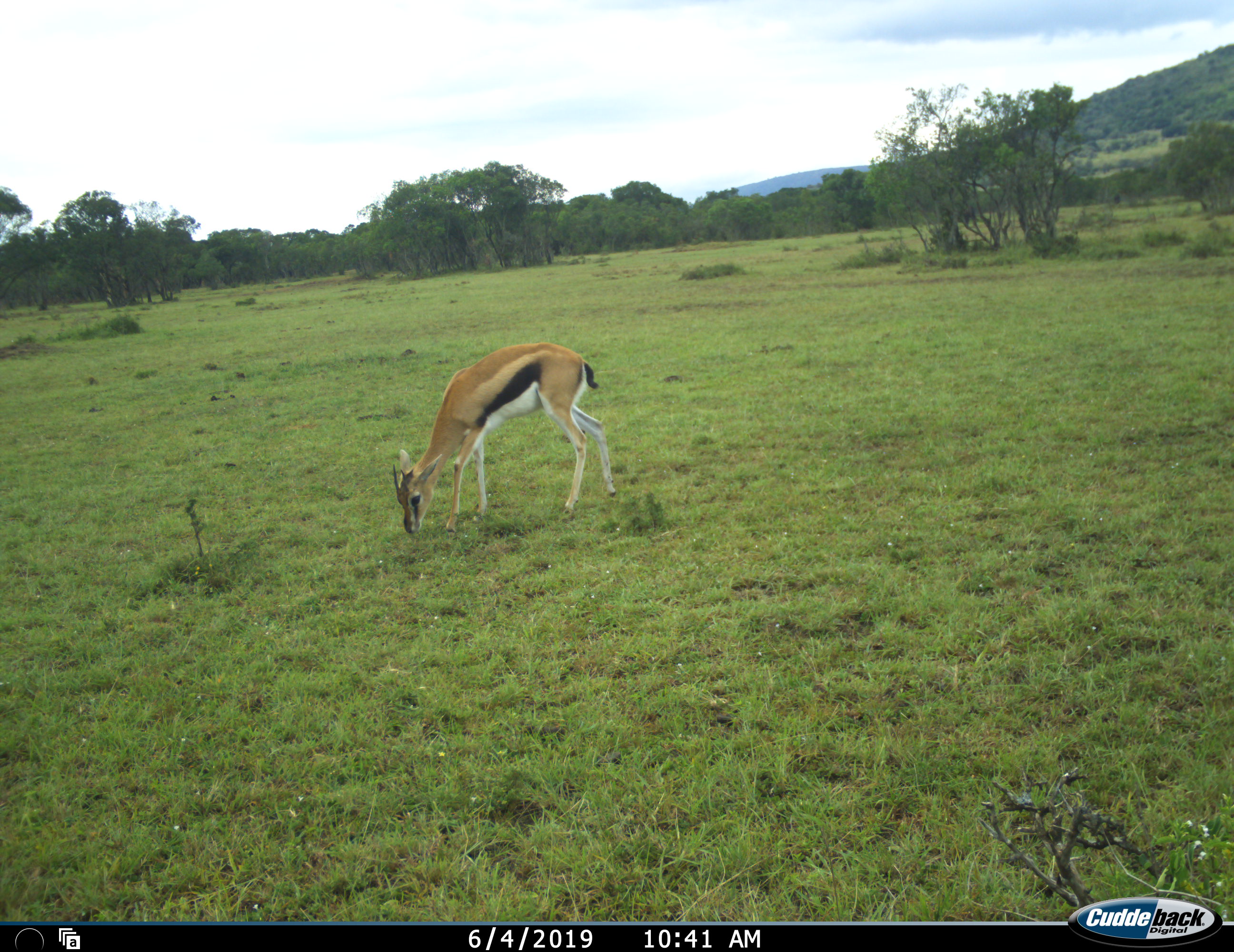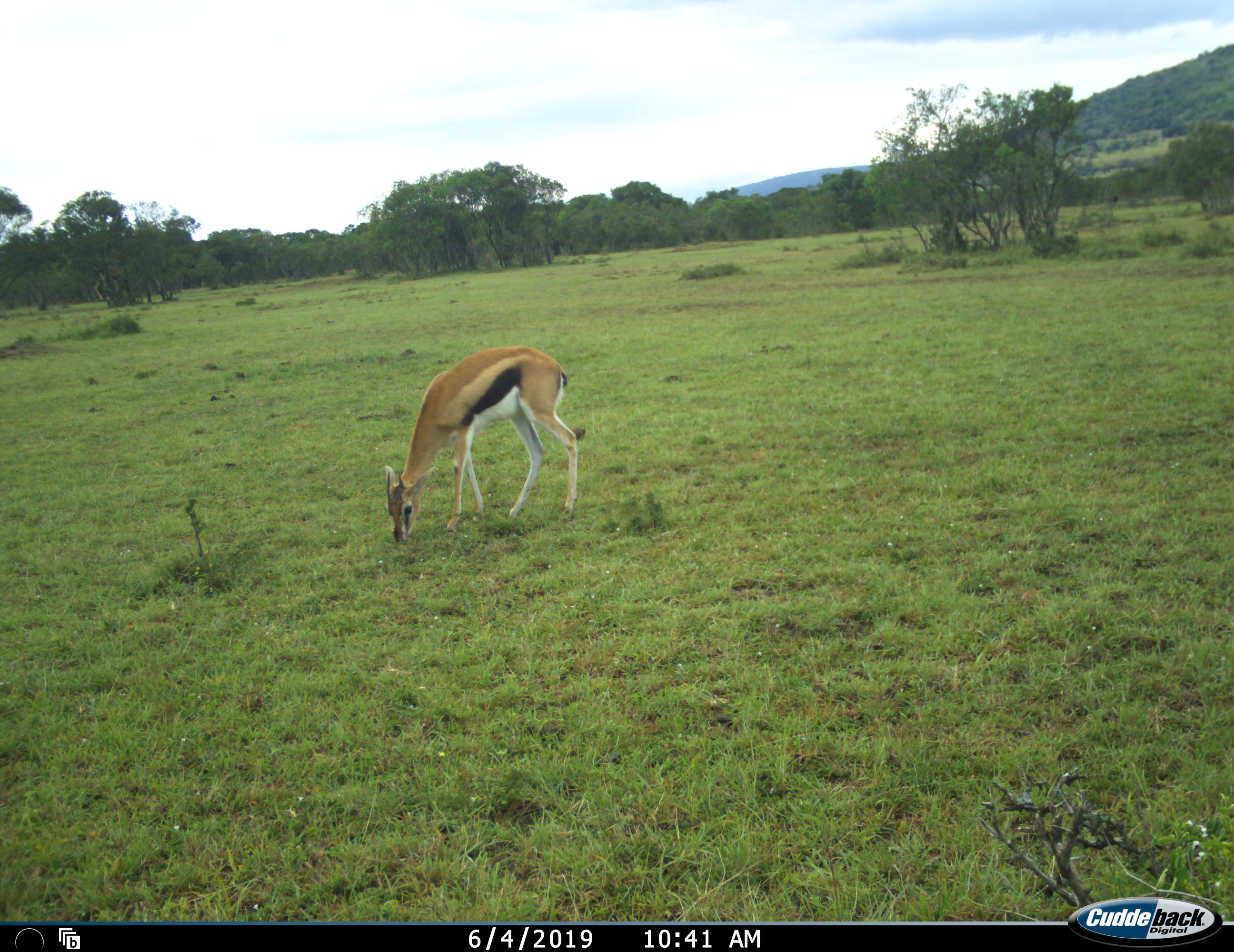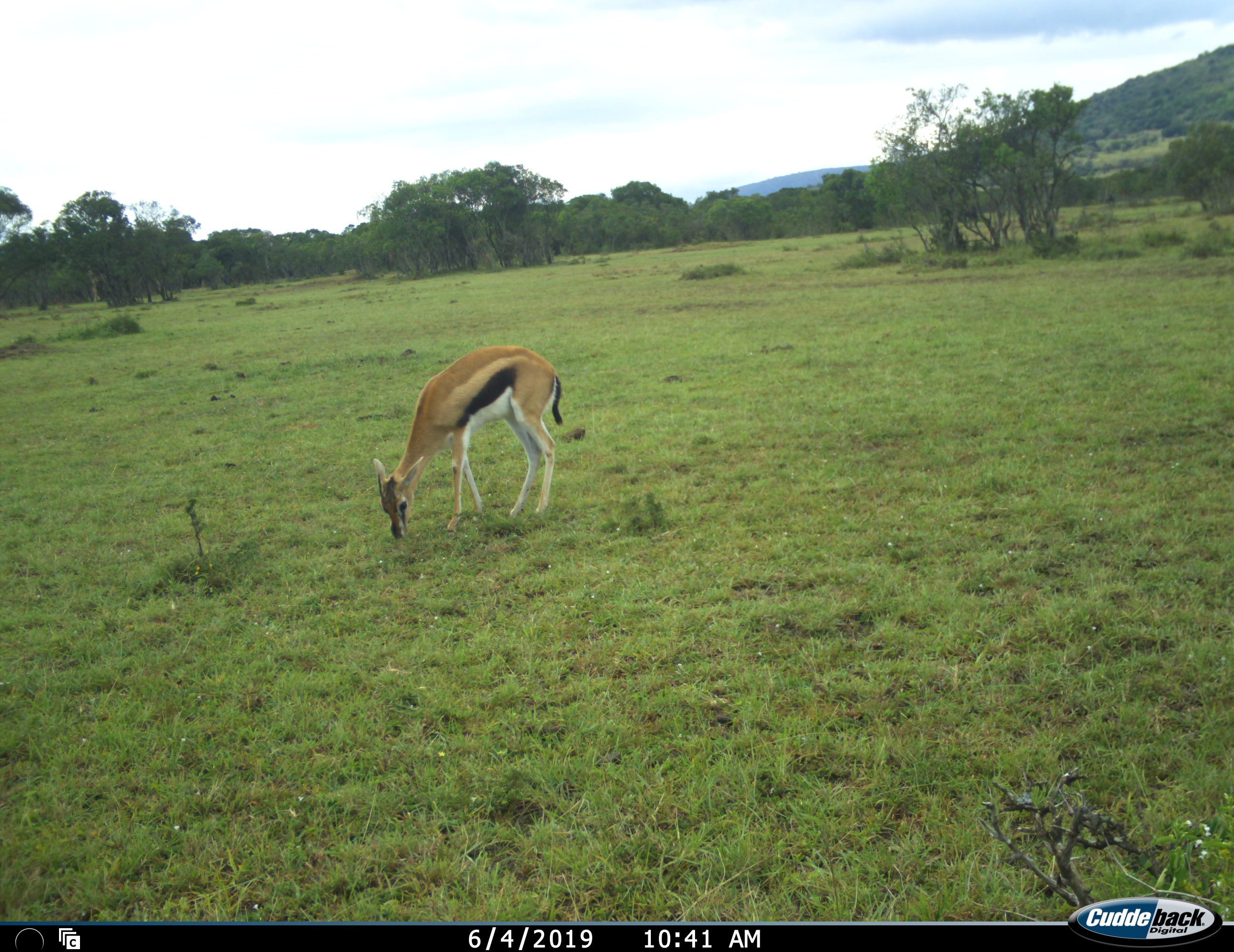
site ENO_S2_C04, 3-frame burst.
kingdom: Animalia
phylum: Chordata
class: Mammalia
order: Artiodactyla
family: Bovidae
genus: Eudorcas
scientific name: Eudorcas thomsonii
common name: thomson's gazelle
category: gazellethomsons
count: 1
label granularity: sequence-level